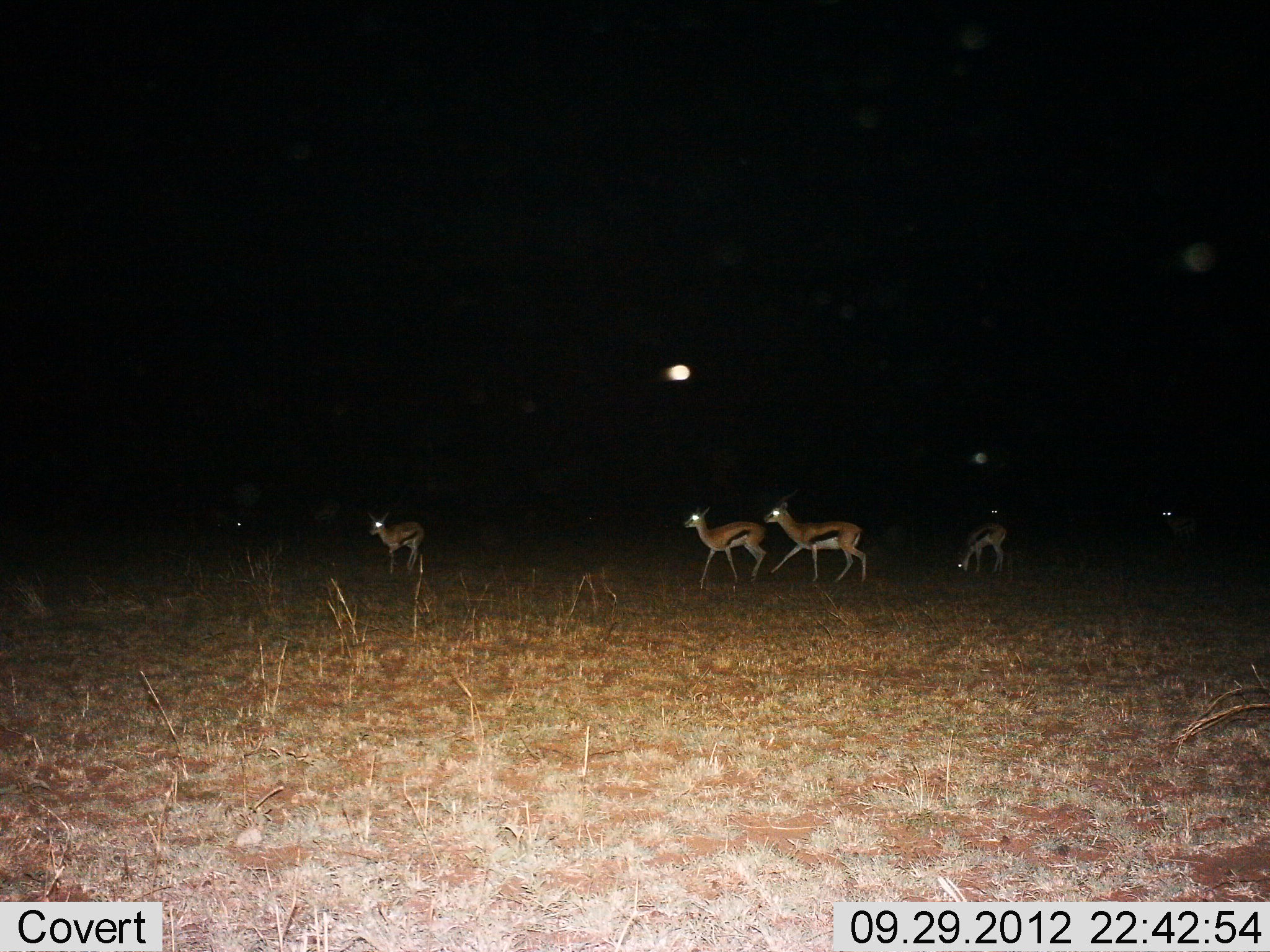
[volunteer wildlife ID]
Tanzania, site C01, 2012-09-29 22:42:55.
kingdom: Animalia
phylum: Chordata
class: Mammalia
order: Artiodactyla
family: Bovidae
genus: Eudorcas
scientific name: Eudorcas thomsonii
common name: thomson's gazelle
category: gazellethomsons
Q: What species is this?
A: Gazellethomsons (thomson's gazelle) (Eudorcas thomsonii).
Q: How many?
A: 5.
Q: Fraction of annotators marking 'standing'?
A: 70%.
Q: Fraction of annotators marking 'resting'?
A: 0%.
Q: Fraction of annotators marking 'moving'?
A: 80%.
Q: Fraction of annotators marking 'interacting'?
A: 0%.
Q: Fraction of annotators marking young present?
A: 0%.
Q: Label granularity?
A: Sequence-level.